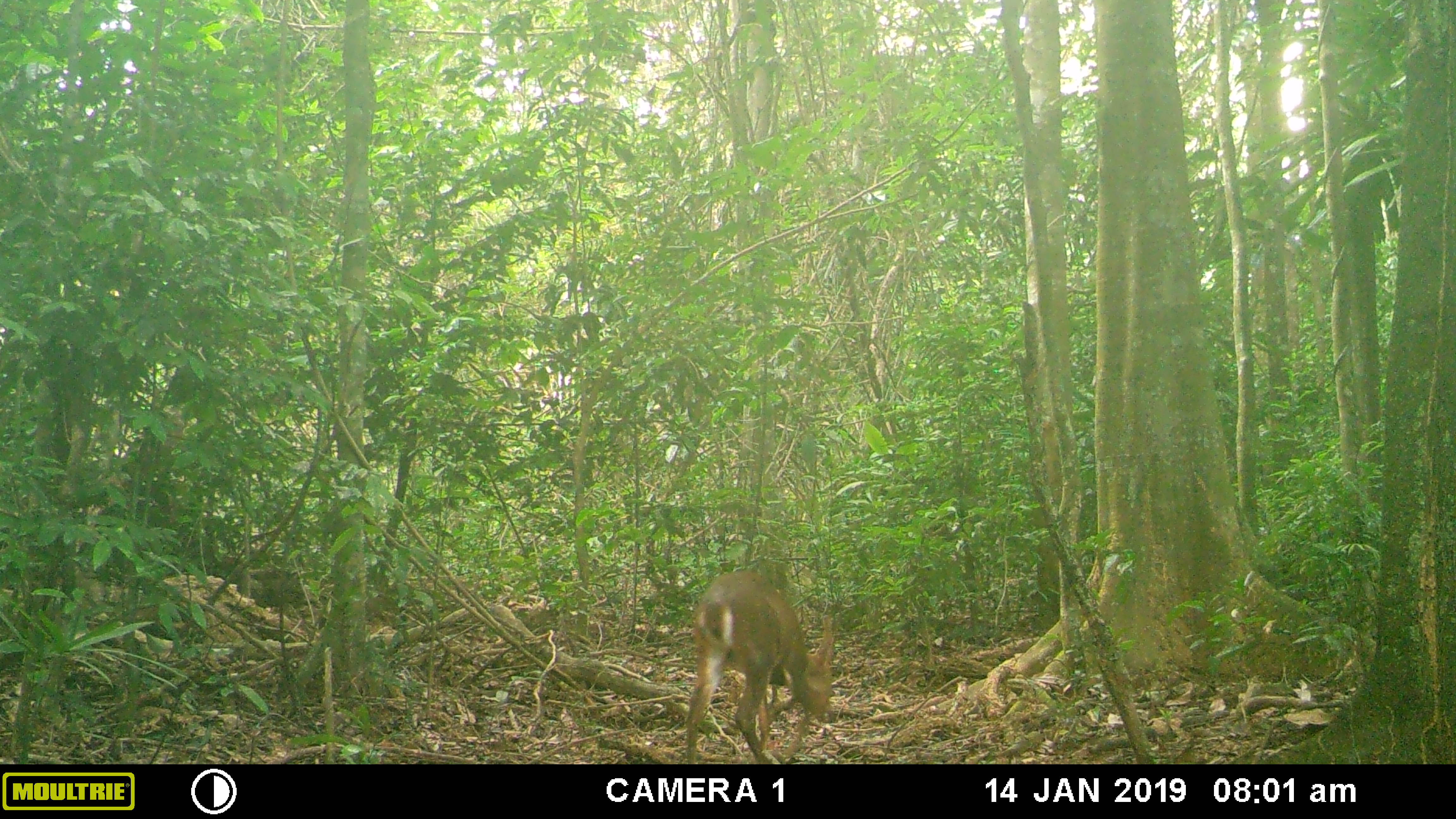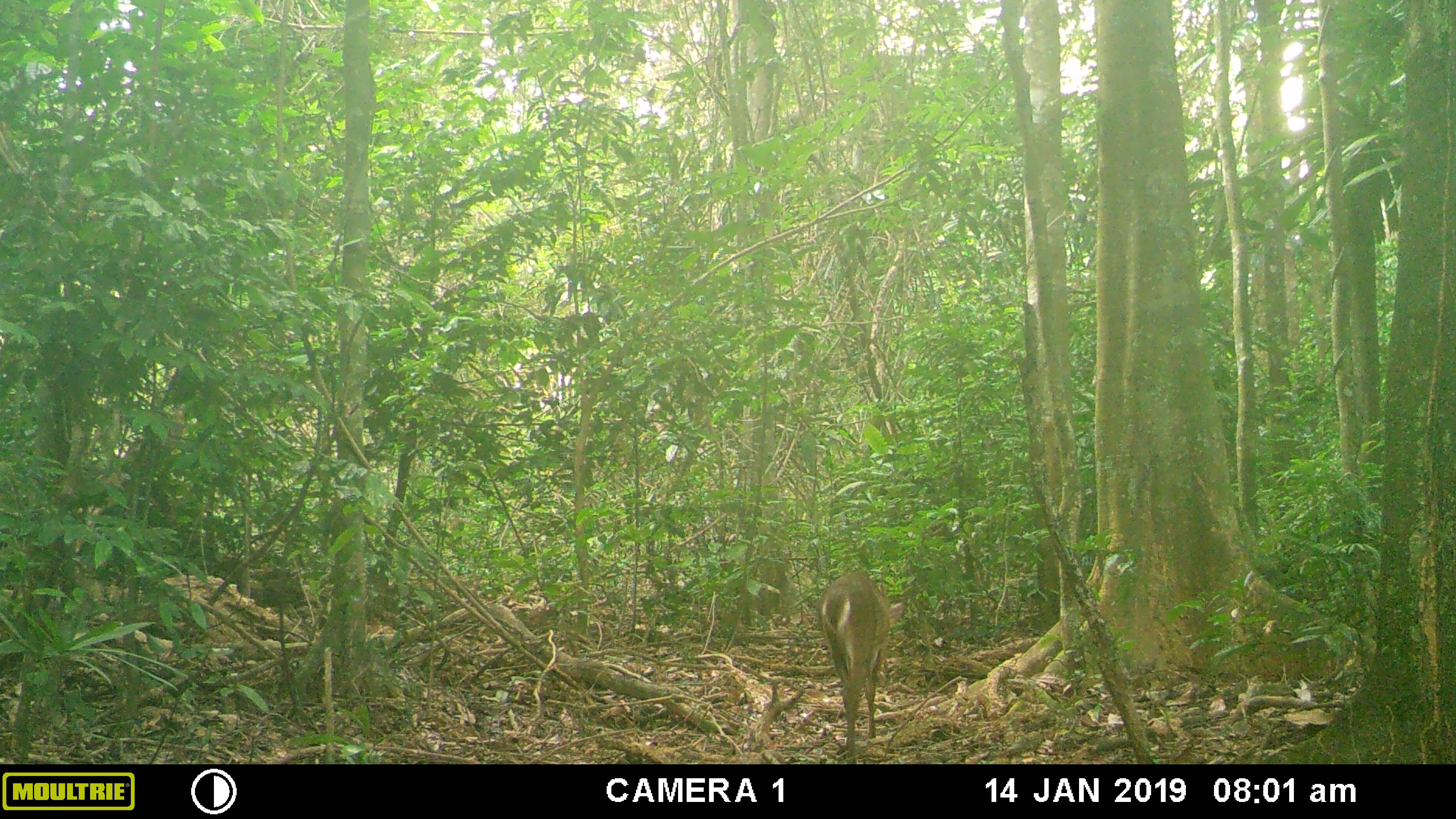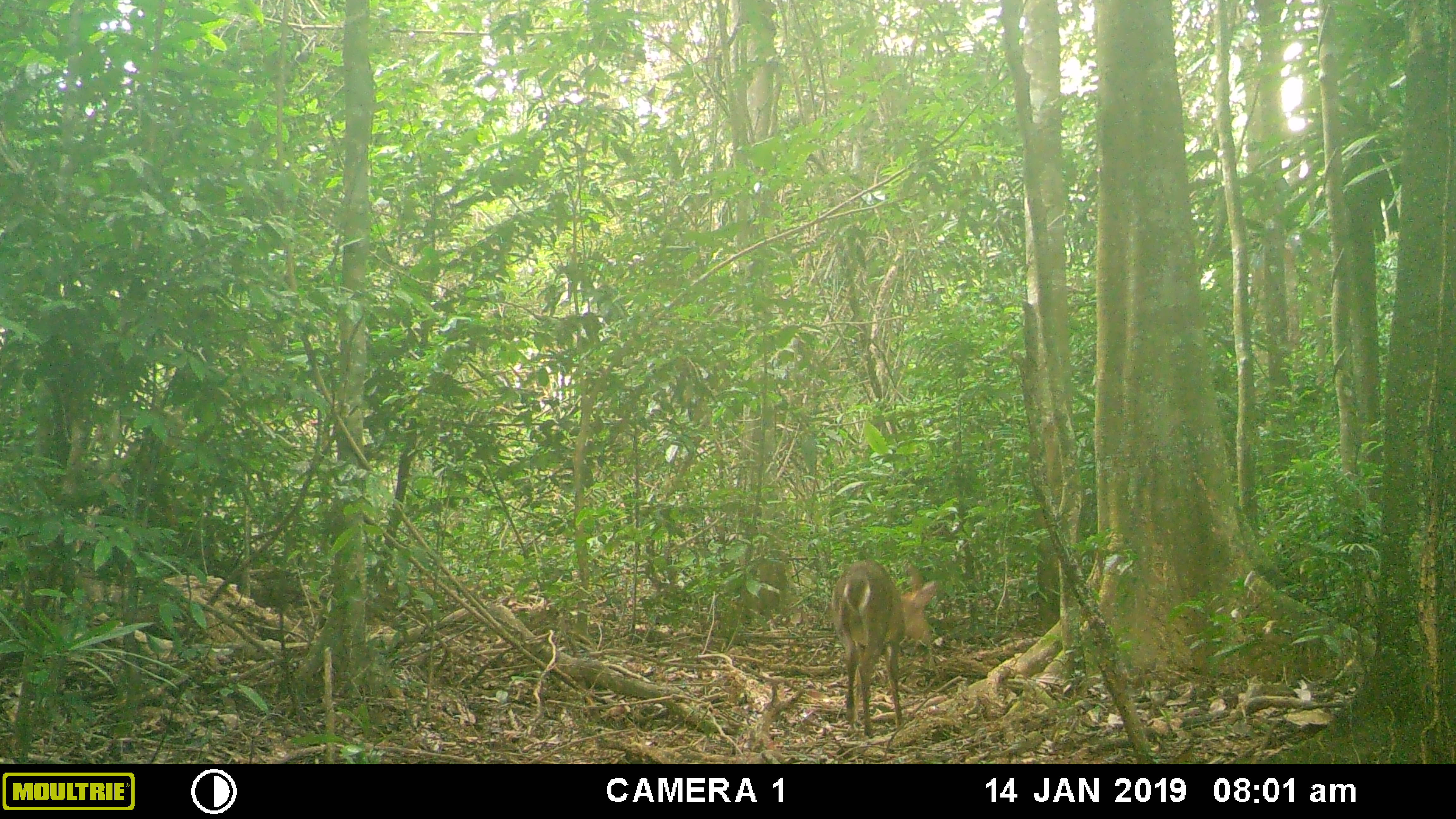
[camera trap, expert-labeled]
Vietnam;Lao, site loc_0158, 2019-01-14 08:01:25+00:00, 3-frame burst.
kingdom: Animalia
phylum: Chordata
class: Mammalia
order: Artiodactyla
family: Cervidae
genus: Muntiacus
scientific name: Muntiacus vuquangensis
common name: large-antlered muntjac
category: large antlered muntjac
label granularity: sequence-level